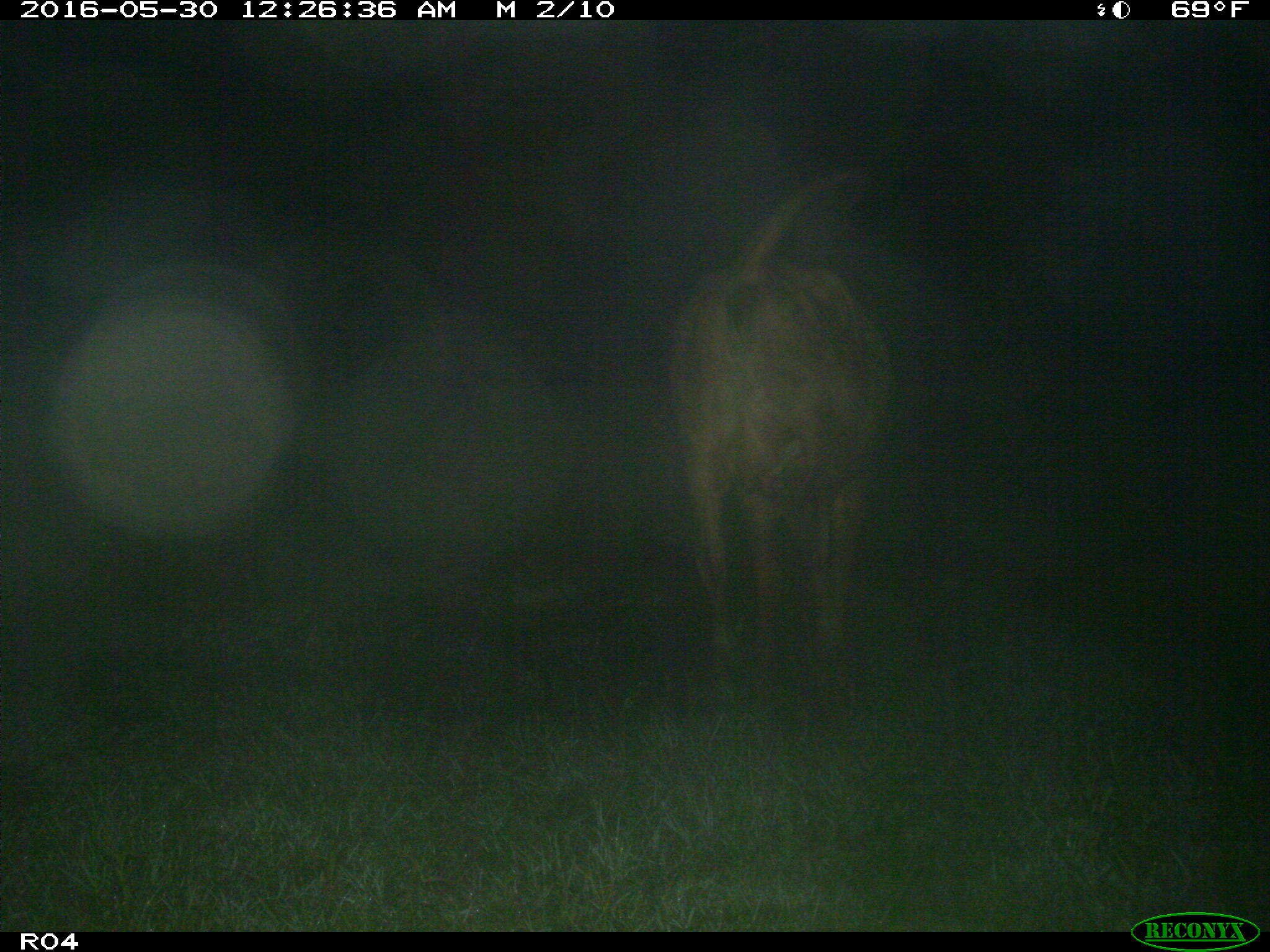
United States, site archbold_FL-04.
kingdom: Animalia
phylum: Chordata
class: Mammalia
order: Artiodactyla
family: Bovidae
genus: Bos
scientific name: Bos taurus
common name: domestic cow